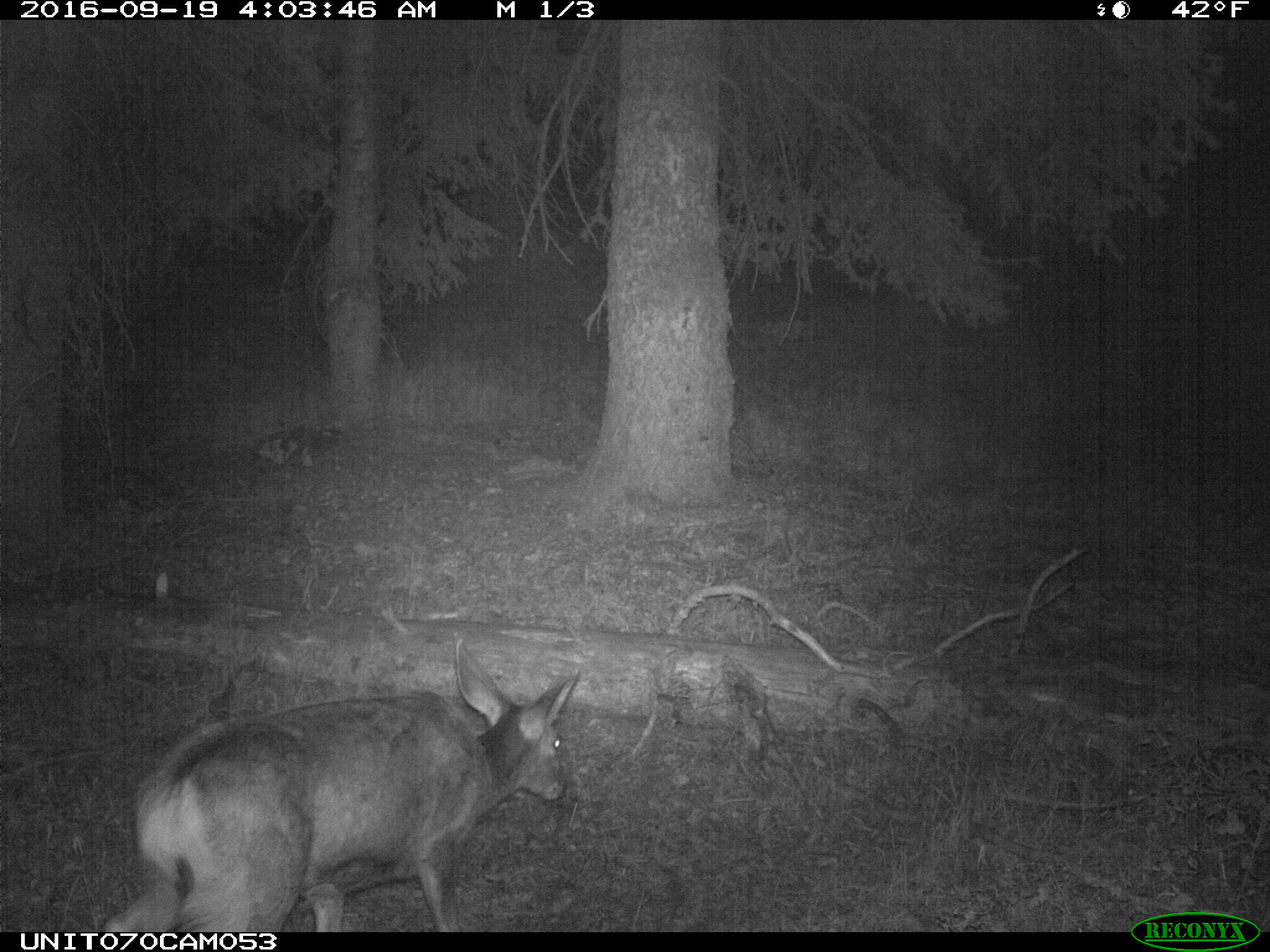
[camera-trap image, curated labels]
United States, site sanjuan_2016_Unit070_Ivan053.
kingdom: Animalia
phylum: Chordata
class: Mammalia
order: Artiodactyla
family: Cervidae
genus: Odocoileus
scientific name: Odocoileus hemionus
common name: mule deer